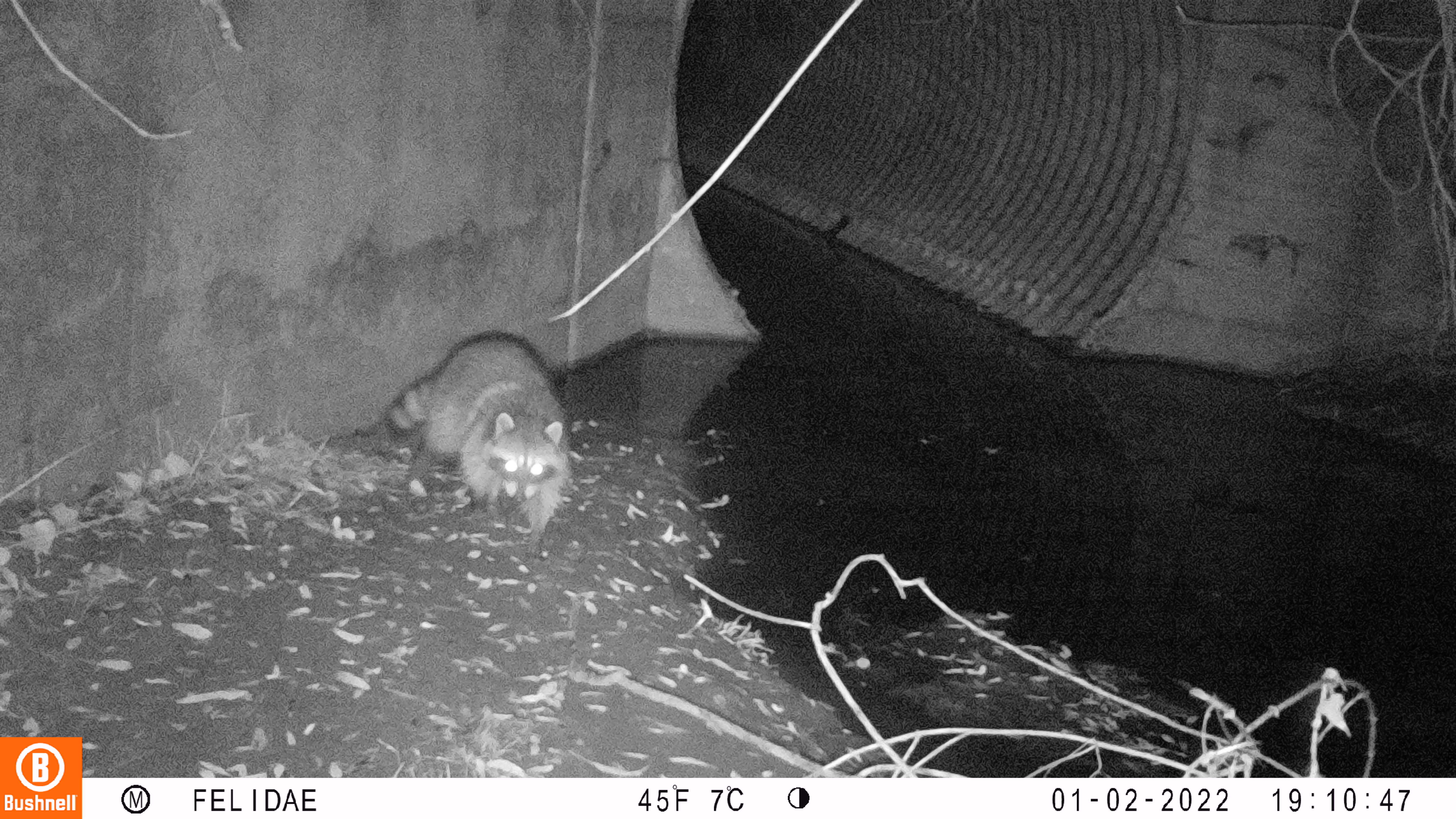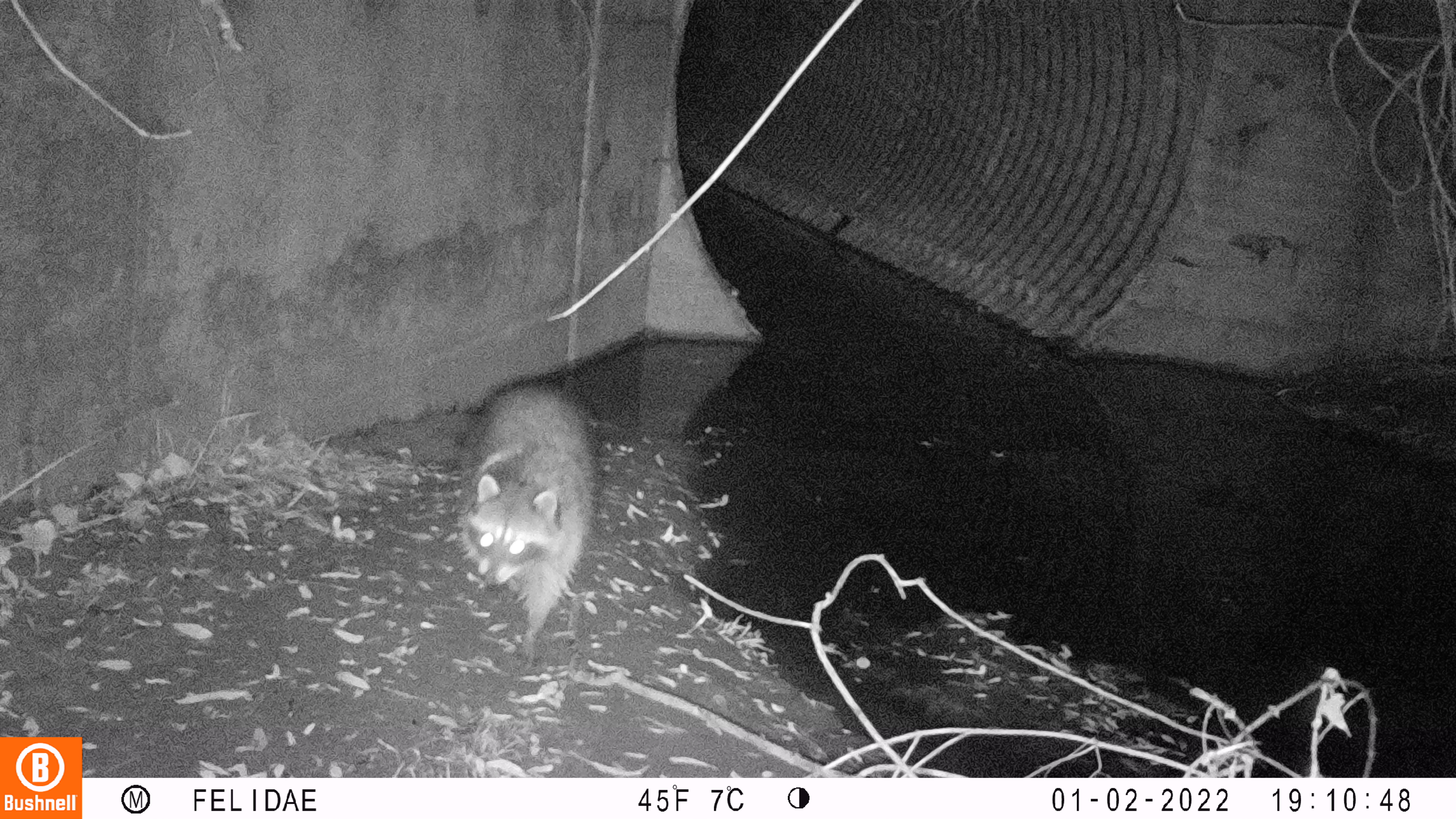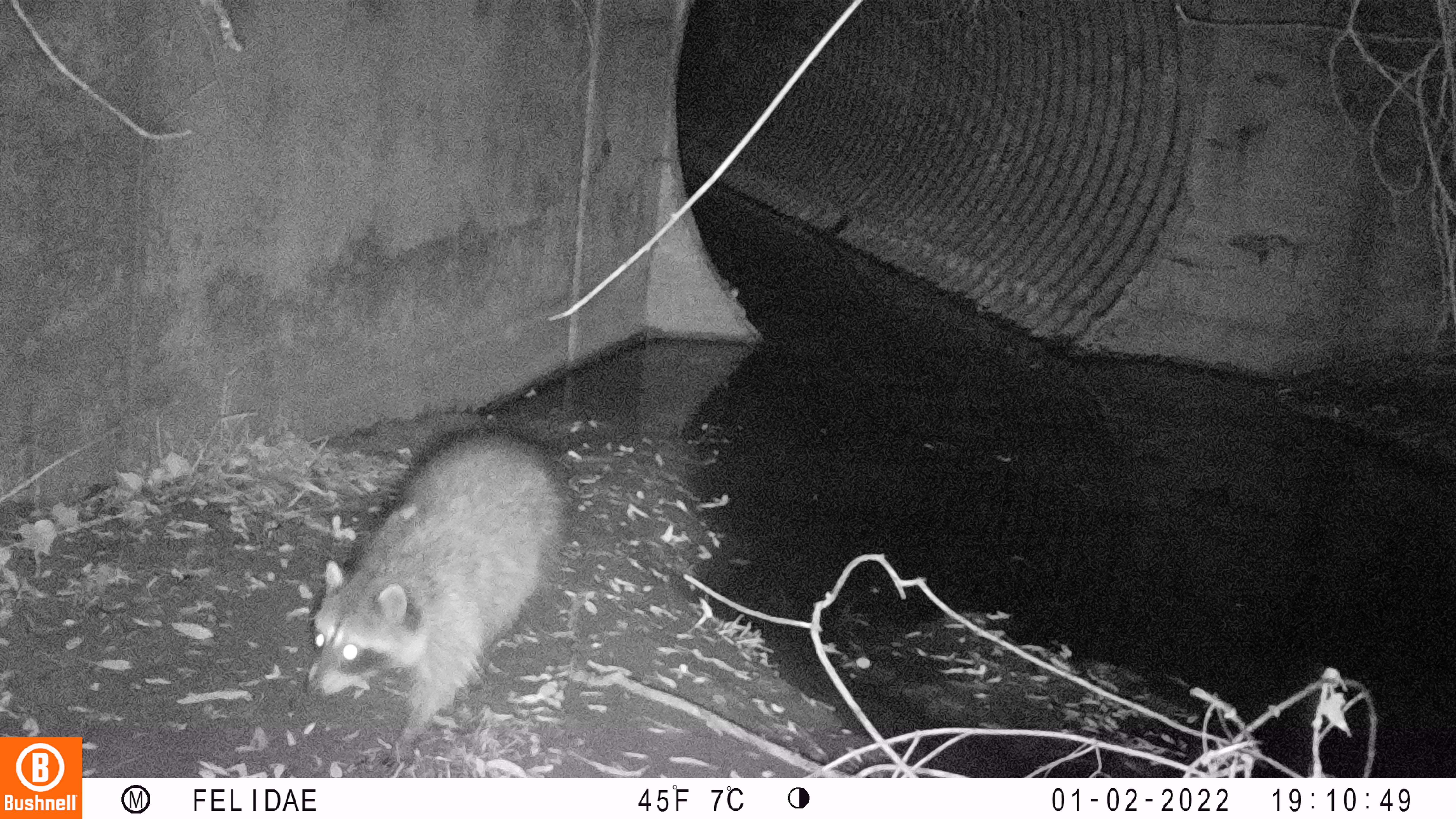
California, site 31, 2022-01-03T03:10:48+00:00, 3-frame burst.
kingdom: Animalia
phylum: Chordata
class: Mammalia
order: Carnivora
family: Procyonidae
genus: Procyon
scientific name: Procyon lotor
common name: raccoon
Raccoon (Procyon lotor).